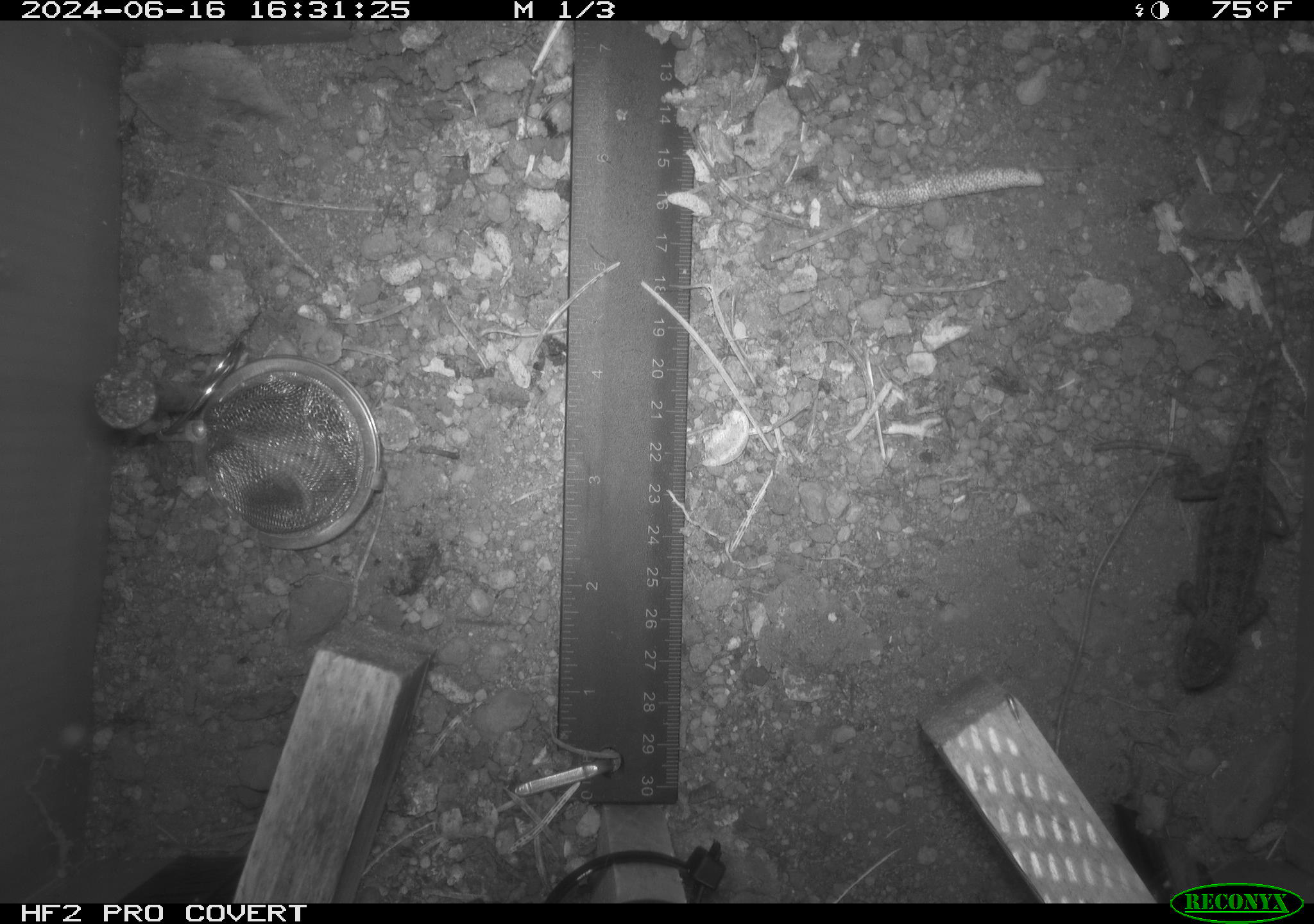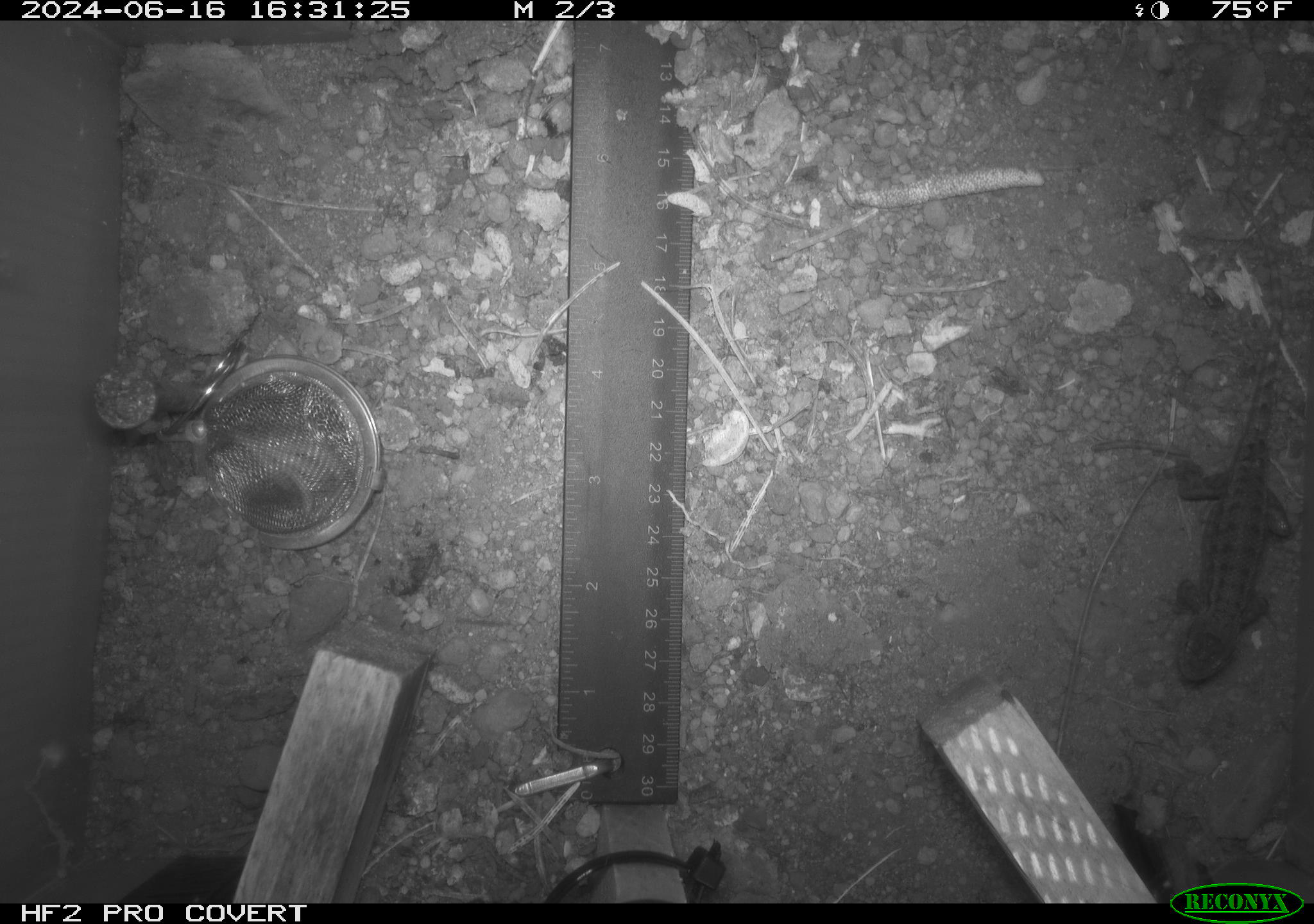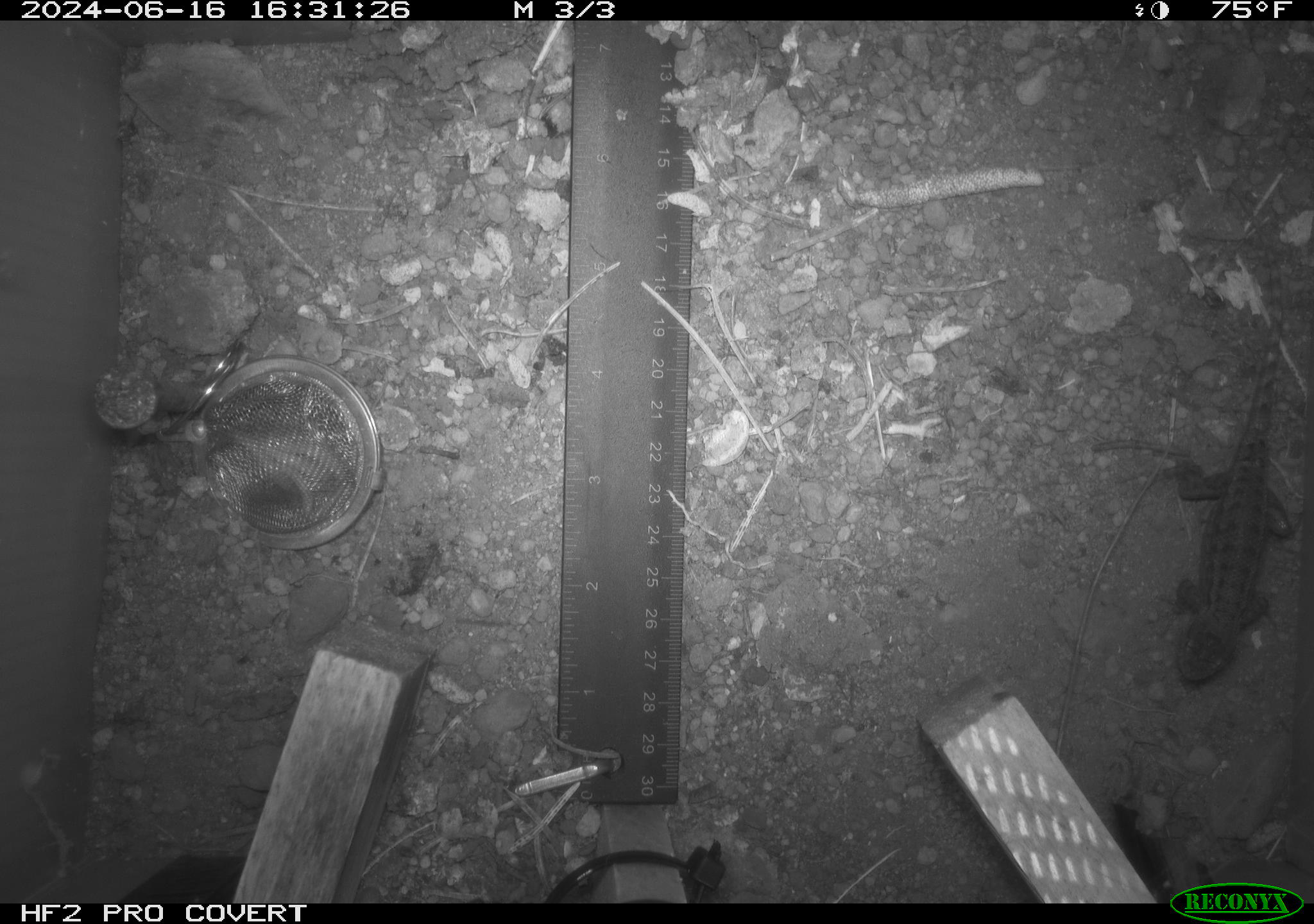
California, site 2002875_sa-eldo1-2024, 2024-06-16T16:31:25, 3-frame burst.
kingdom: Animalia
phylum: Chordata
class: Reptilia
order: Squamata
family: Phrynosomatidae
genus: Sceloporus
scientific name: Sceloporus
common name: spiny lizards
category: sceloporus species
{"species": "sceloporus species (spiny lizards) (Sceloporus)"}